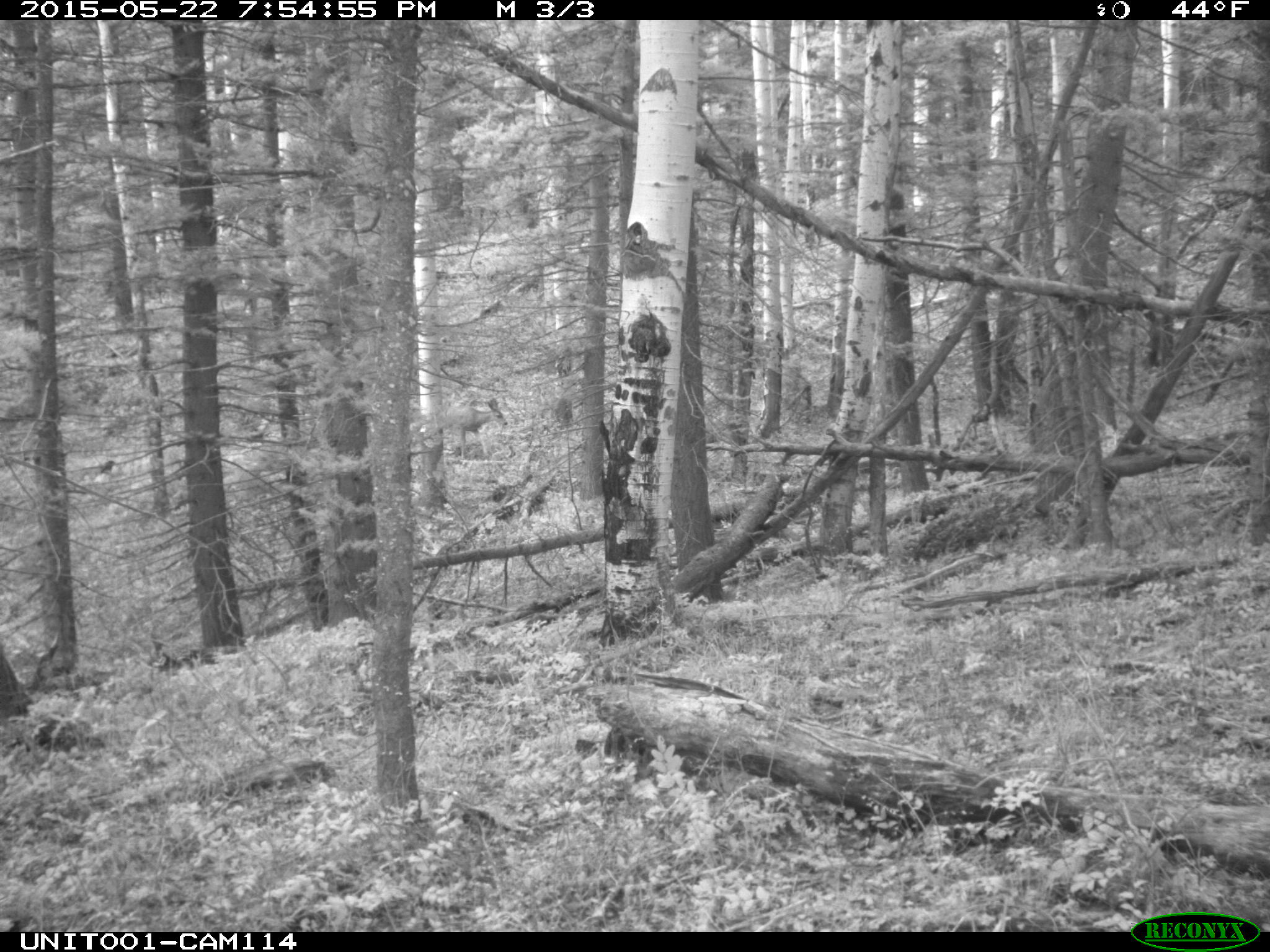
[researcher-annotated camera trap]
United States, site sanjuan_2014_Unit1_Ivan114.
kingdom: Animalia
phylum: Chordata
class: Mammalia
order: Artiodactyla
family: Cervidae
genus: Odocoileus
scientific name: Odocoileus hemionus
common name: mule deer